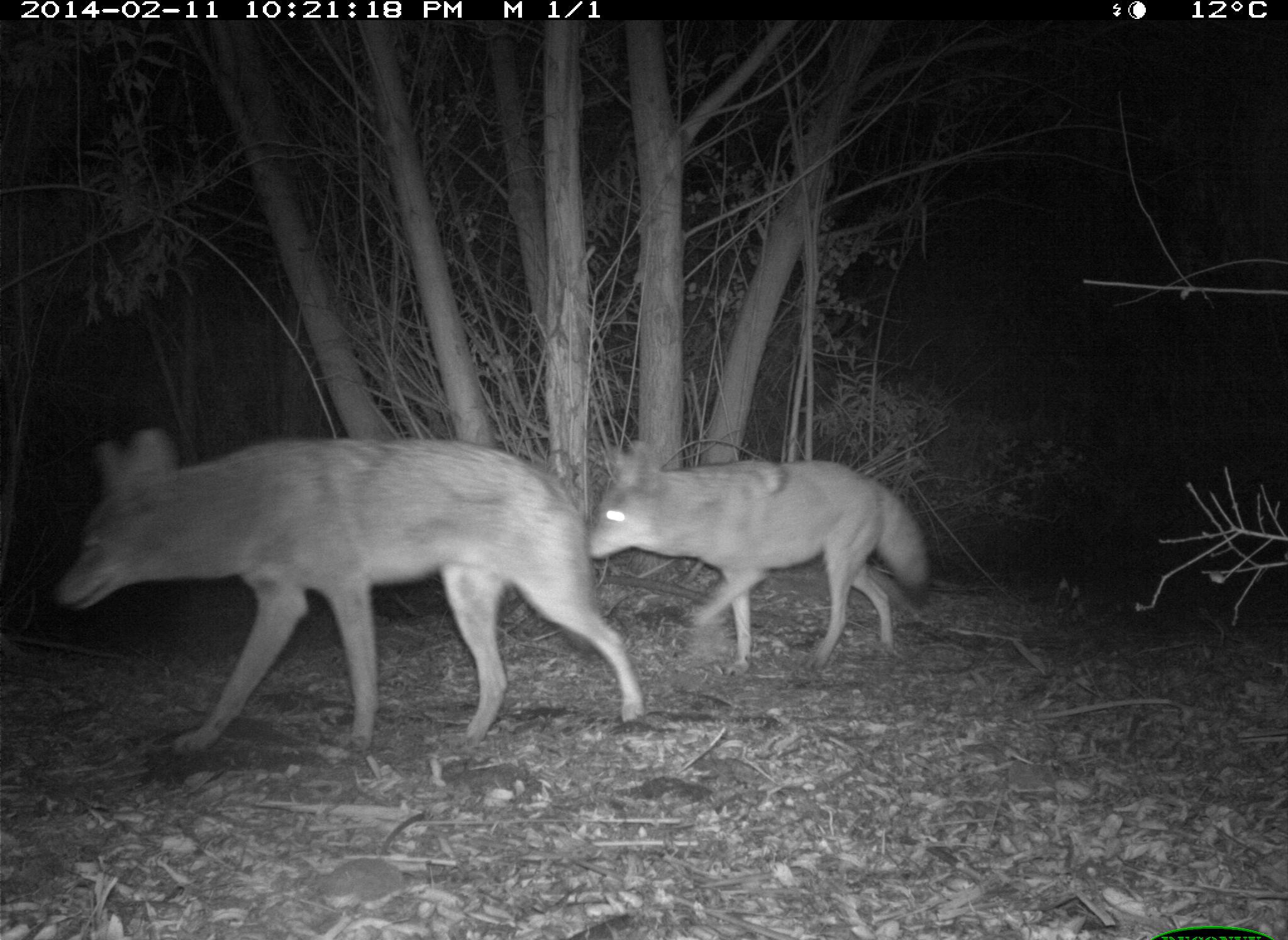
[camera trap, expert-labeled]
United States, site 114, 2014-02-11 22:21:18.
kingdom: Animalia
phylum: Chordata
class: Mammalia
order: Carnivora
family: Canidae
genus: Canis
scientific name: Canis latrans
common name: coyote